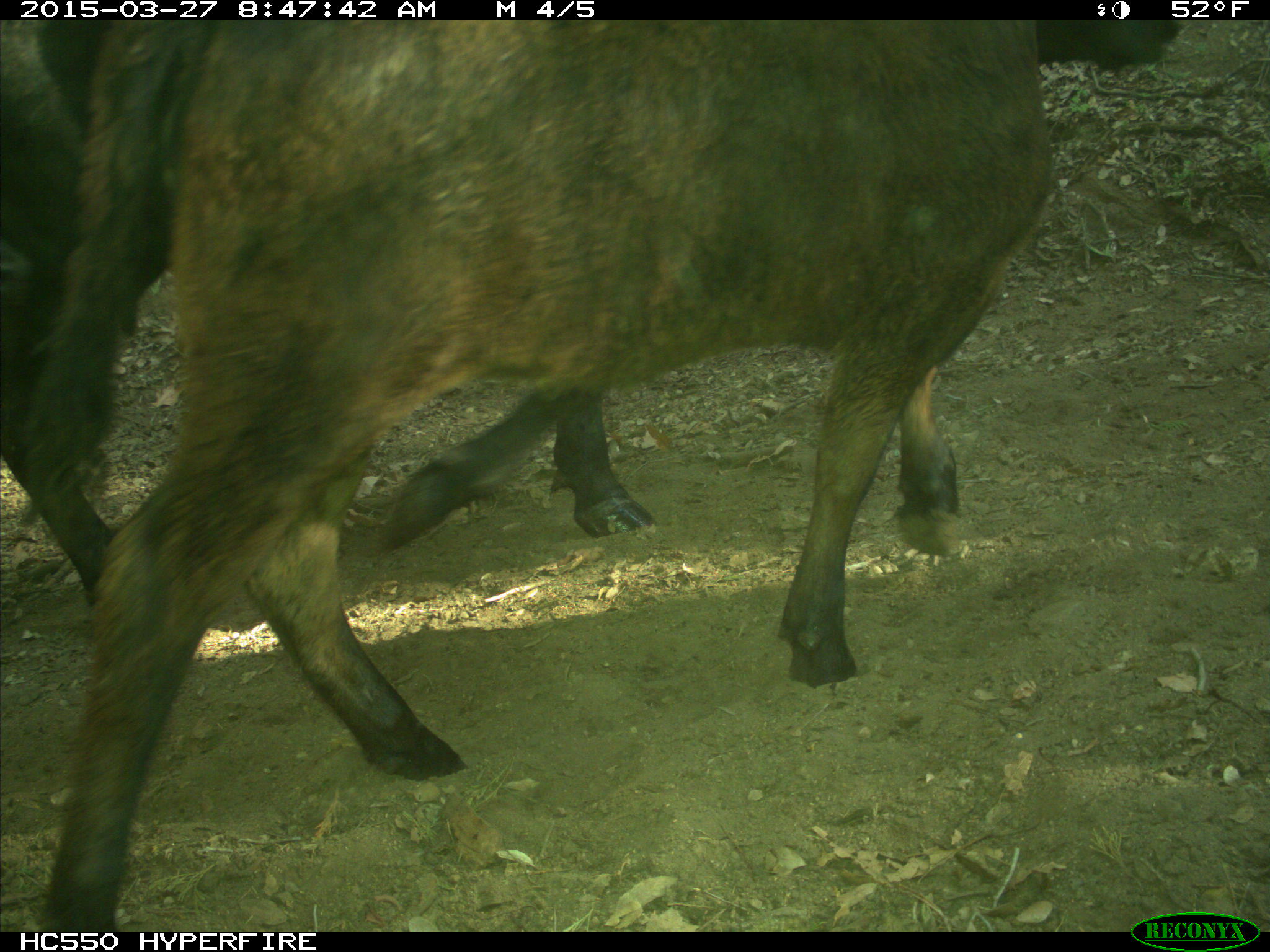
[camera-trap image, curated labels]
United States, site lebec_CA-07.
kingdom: Animalia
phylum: Chordata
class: Mammalia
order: Artiodactyla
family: Bovidae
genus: Bos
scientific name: Bos taurus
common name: domestic cow